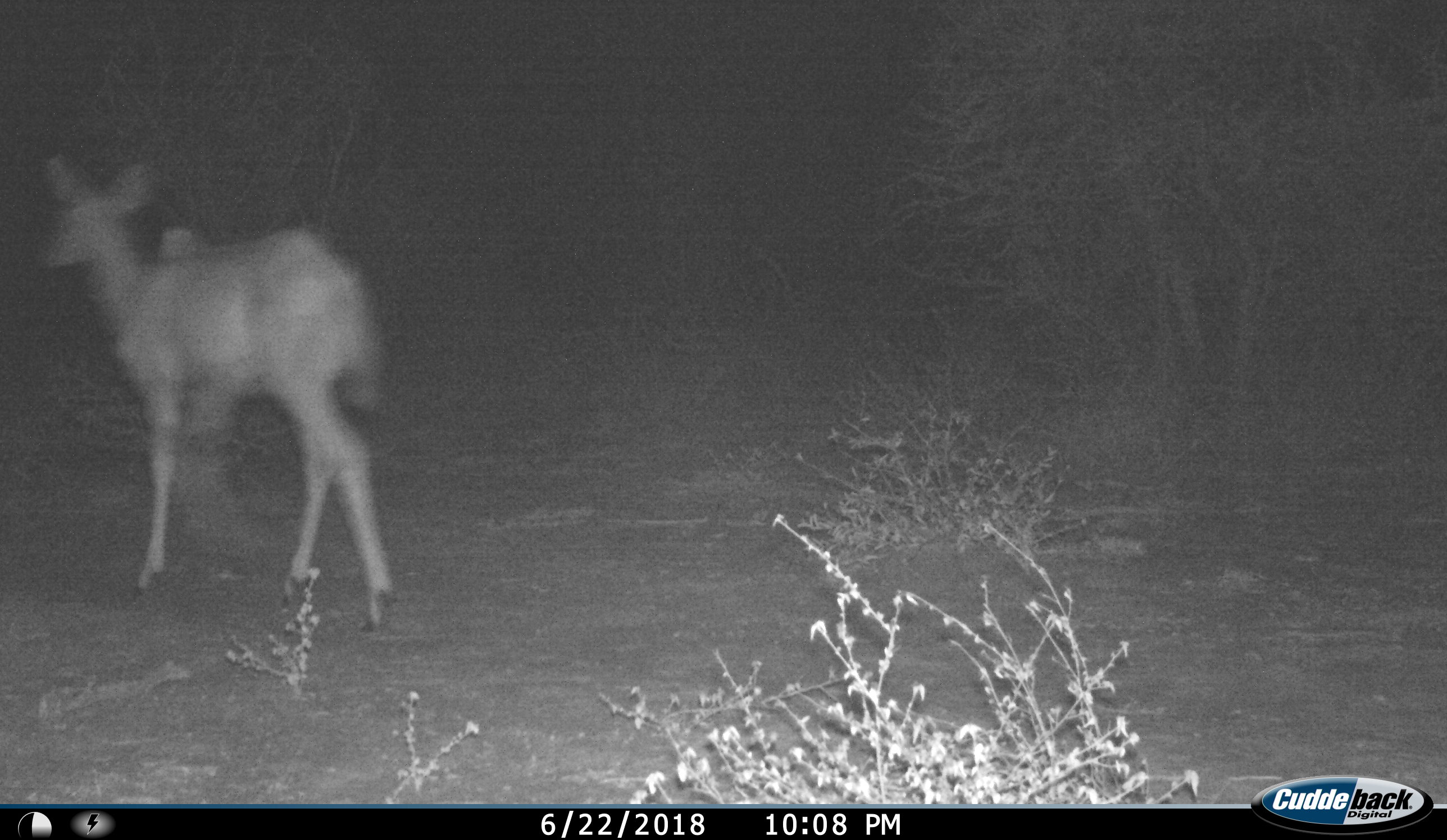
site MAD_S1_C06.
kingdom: Animalia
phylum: Chordata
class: Mammalia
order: Artiodactyla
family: Bovidae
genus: Aepyceros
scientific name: Aepyceros melampus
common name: impala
Impala (Aepyceros melampus), count 1. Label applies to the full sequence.